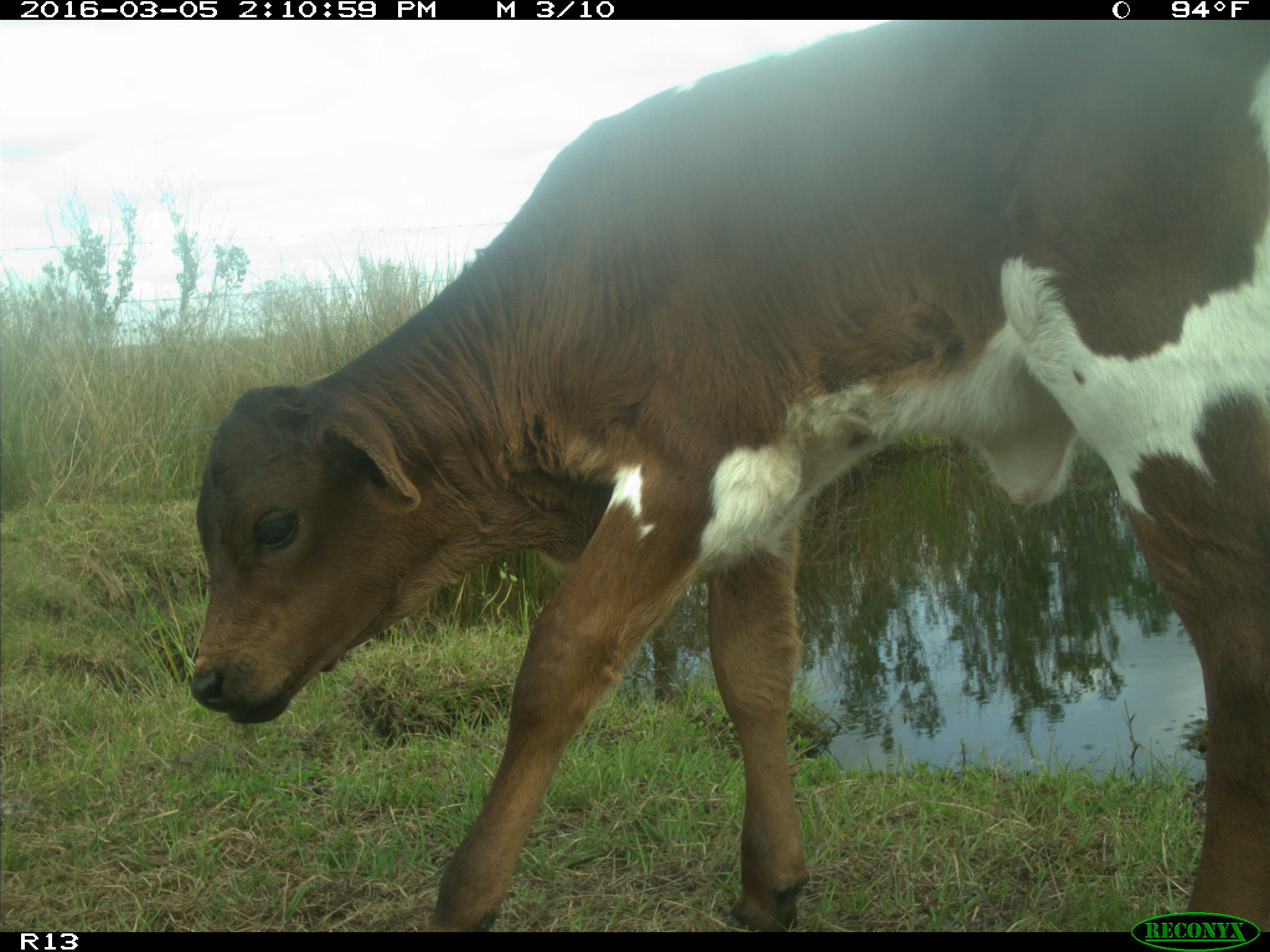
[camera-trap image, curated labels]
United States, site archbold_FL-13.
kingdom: Animalia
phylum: Chordata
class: Mammalia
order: Artiodactyla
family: Bovidae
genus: Bos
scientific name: Bos taurus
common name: domestic cow